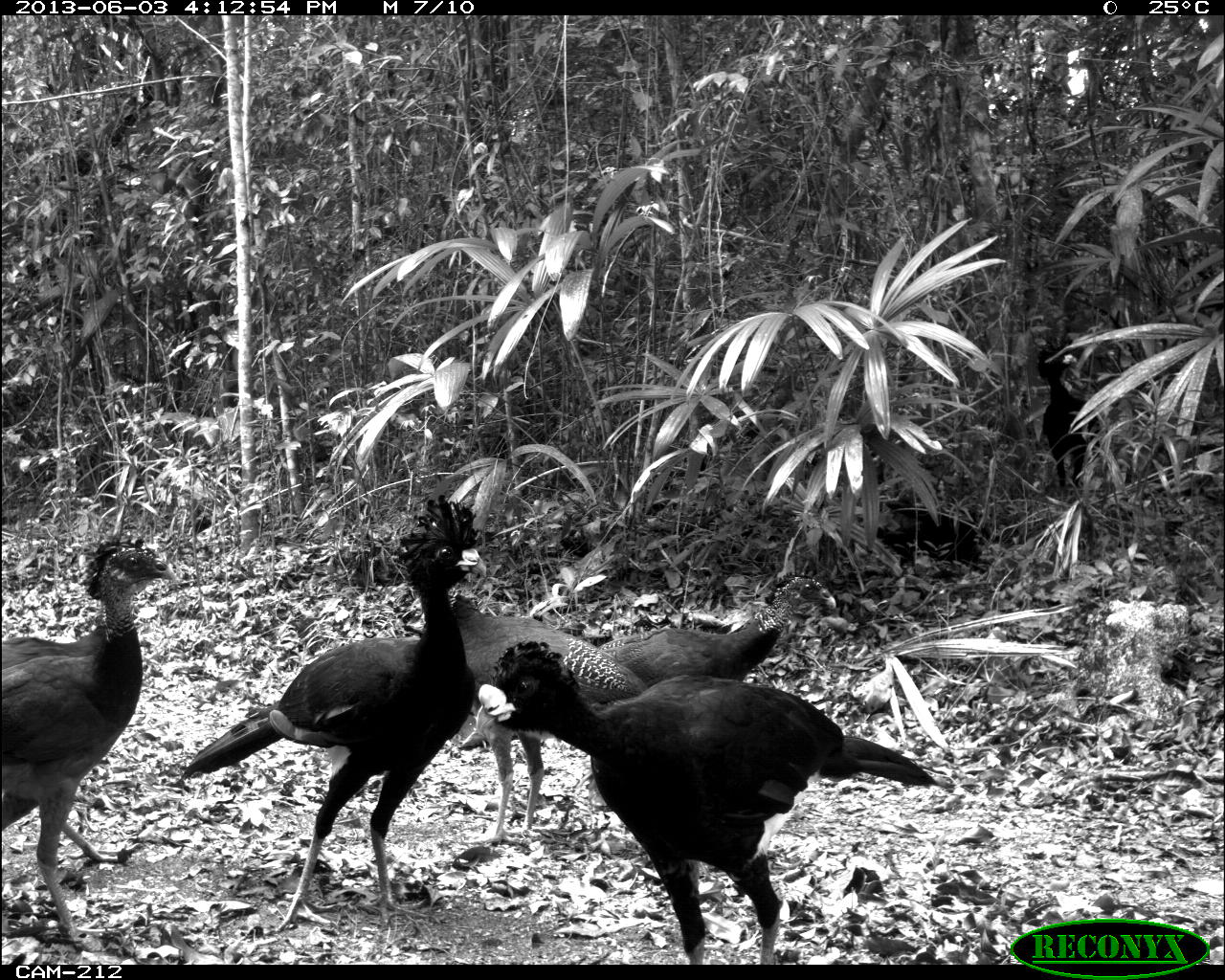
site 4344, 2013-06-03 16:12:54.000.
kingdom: Animalia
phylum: Chordata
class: Aves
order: Galliformes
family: Cracidae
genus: Crax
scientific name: Crax rubra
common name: great curassow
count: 5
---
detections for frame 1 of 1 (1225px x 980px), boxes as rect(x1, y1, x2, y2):
crax rubra: rect(476, 641, 938, 963); rect(176, 492, 480, 931); rect(0, 535, 175, 948); rect(408, 574, 647, 846); rect(597, 572, 836, 678); rect(1035, 337, 1100, 501); rect(874, 487, 986, 574)